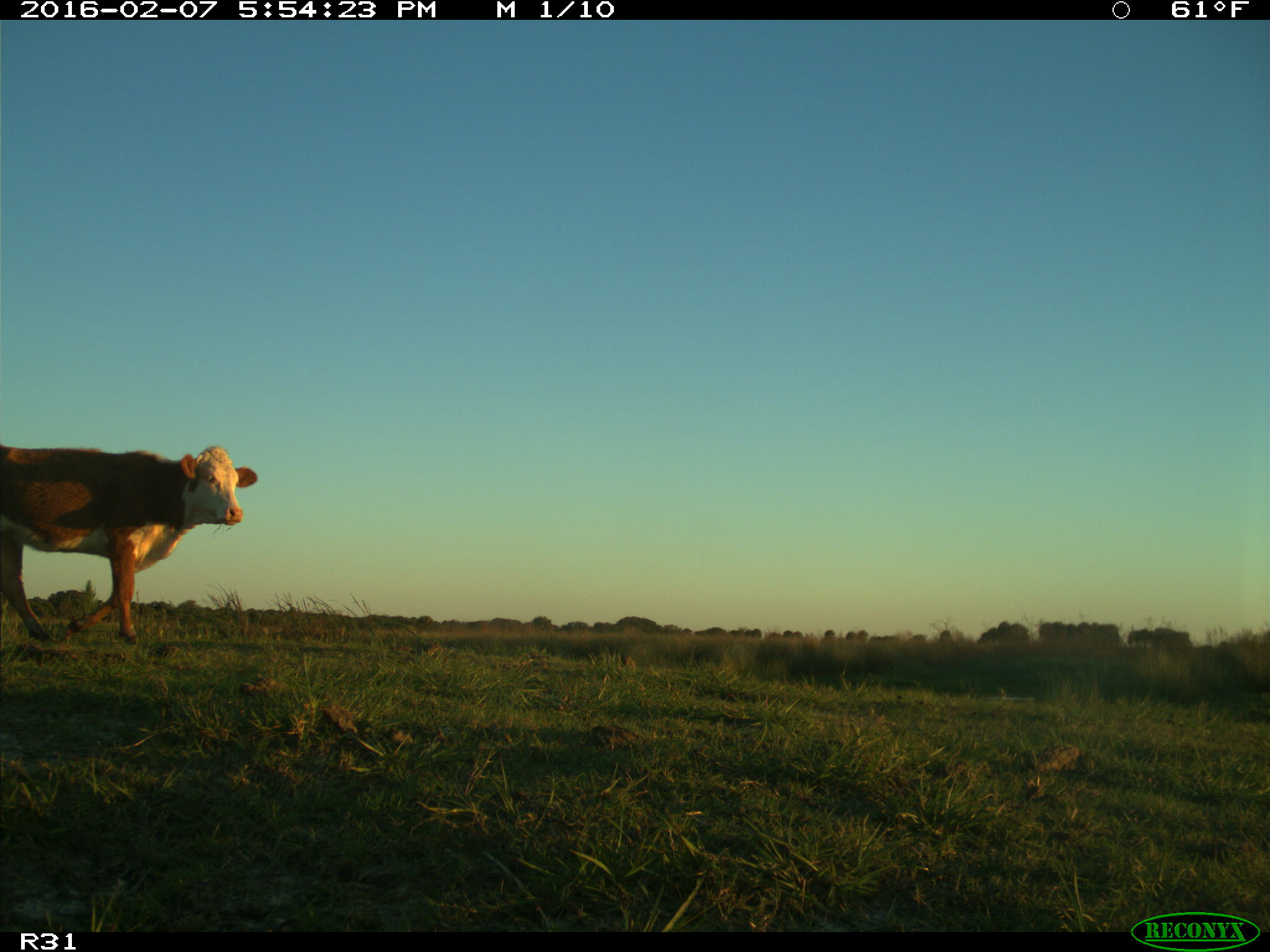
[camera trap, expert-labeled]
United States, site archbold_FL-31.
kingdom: Animalia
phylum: Chordata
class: Mammalia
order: Artiodactyla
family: Bovidae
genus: Bos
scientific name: Bos taurus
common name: domestic cow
Bos taurus (domestic cow).